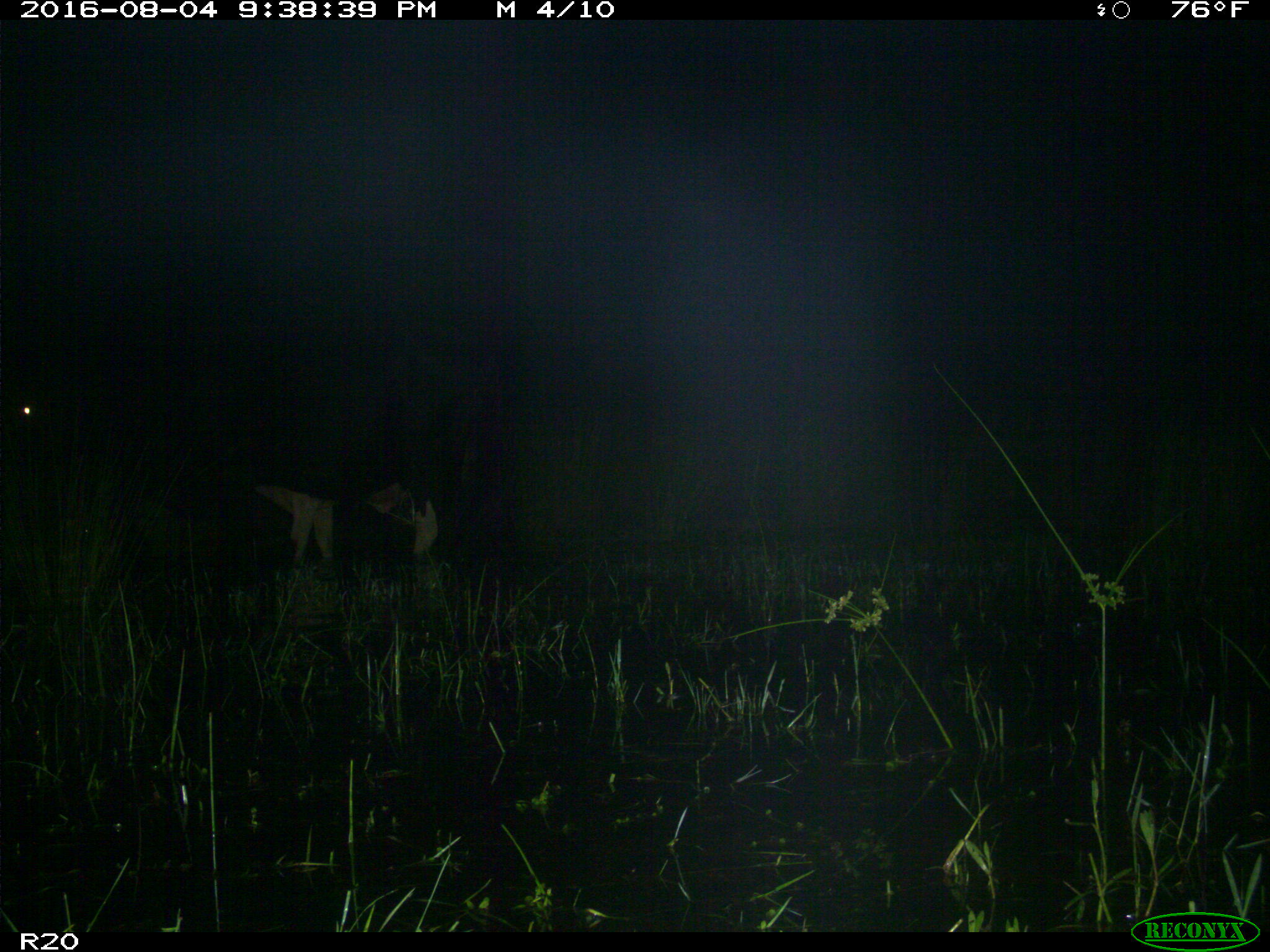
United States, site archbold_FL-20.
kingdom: Animalia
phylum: Chordata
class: Mammalia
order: Artiodactyla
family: Bovidae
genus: Bos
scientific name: Bos taurus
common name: domestic cow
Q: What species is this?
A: Bos taurus (domestic cow).